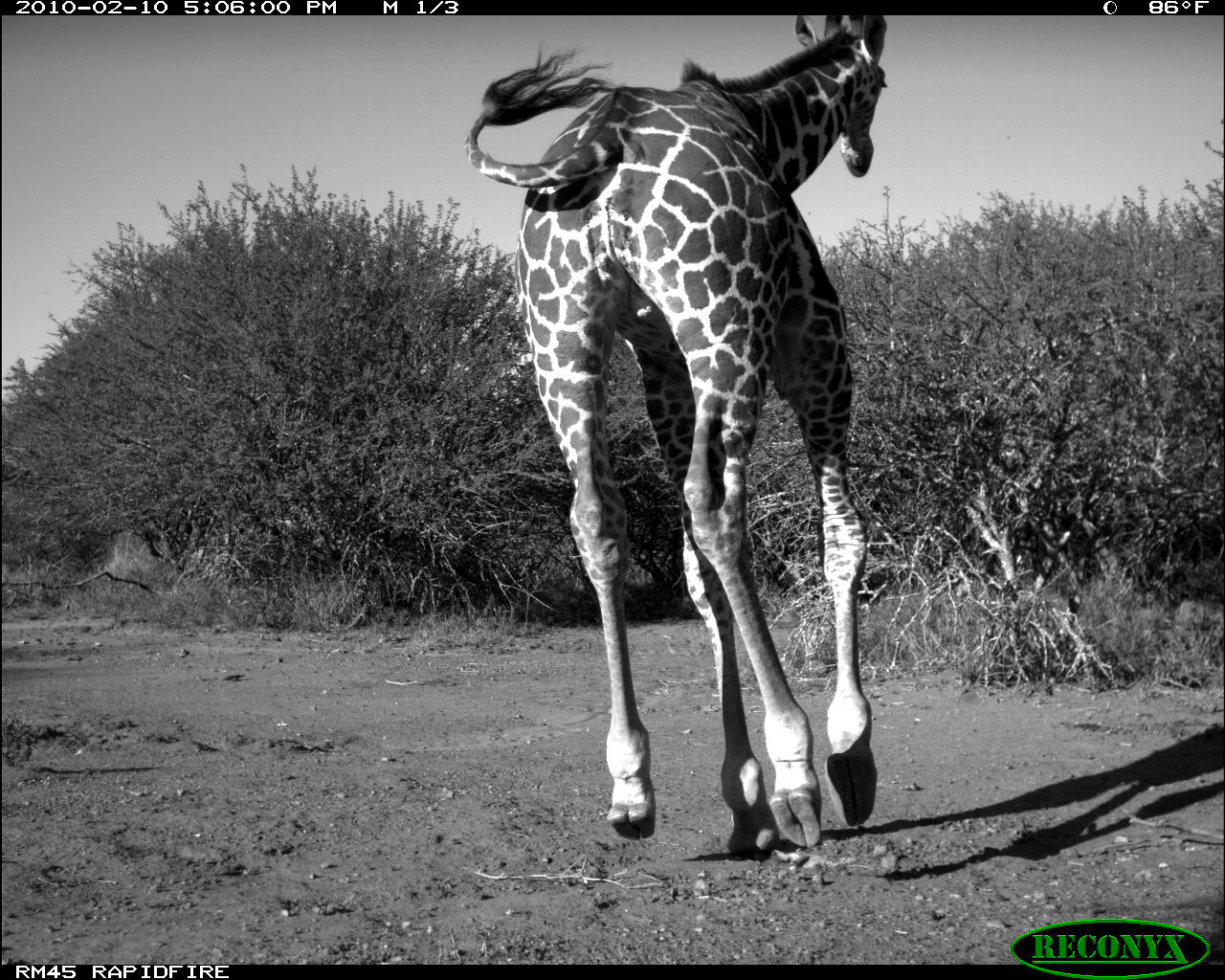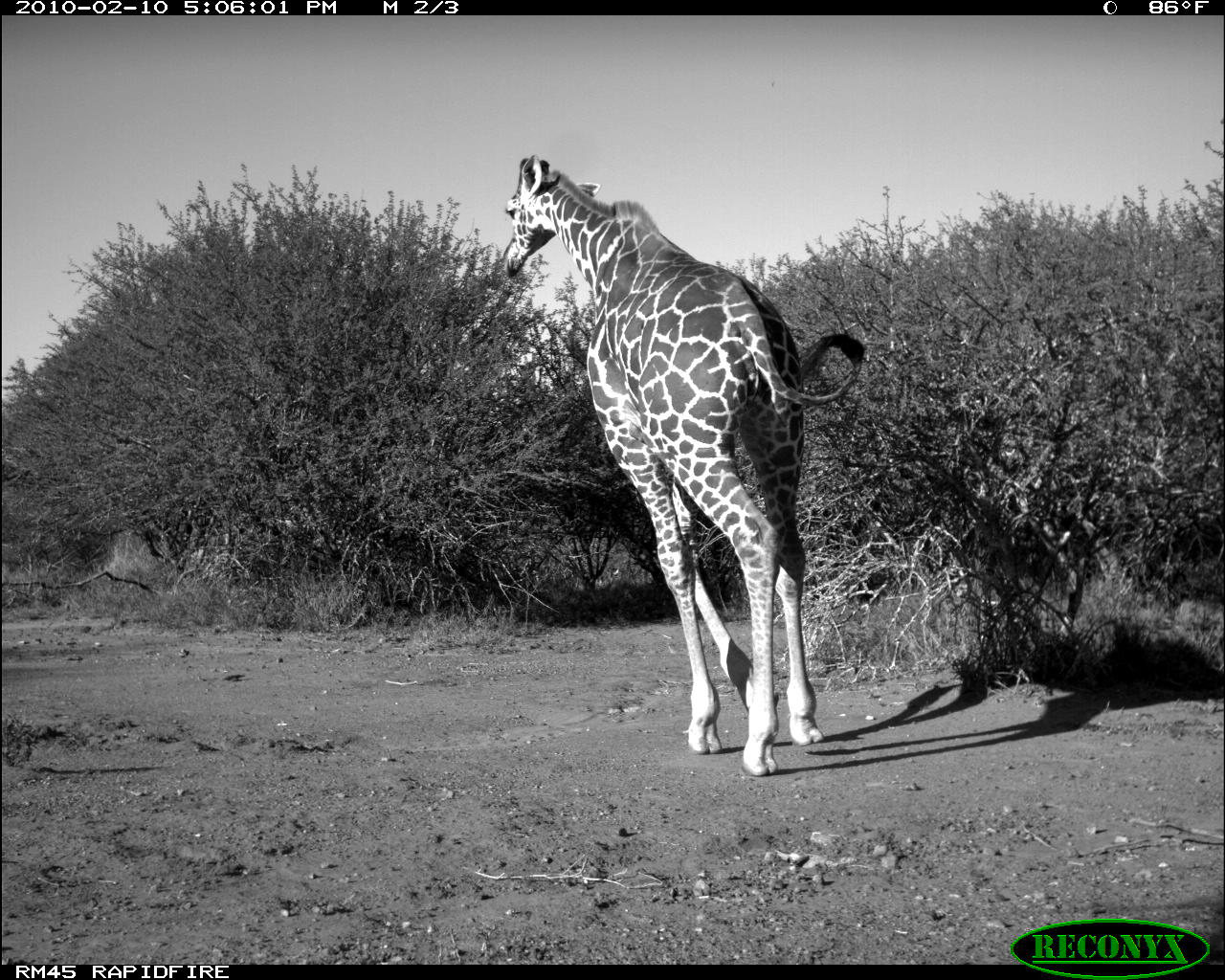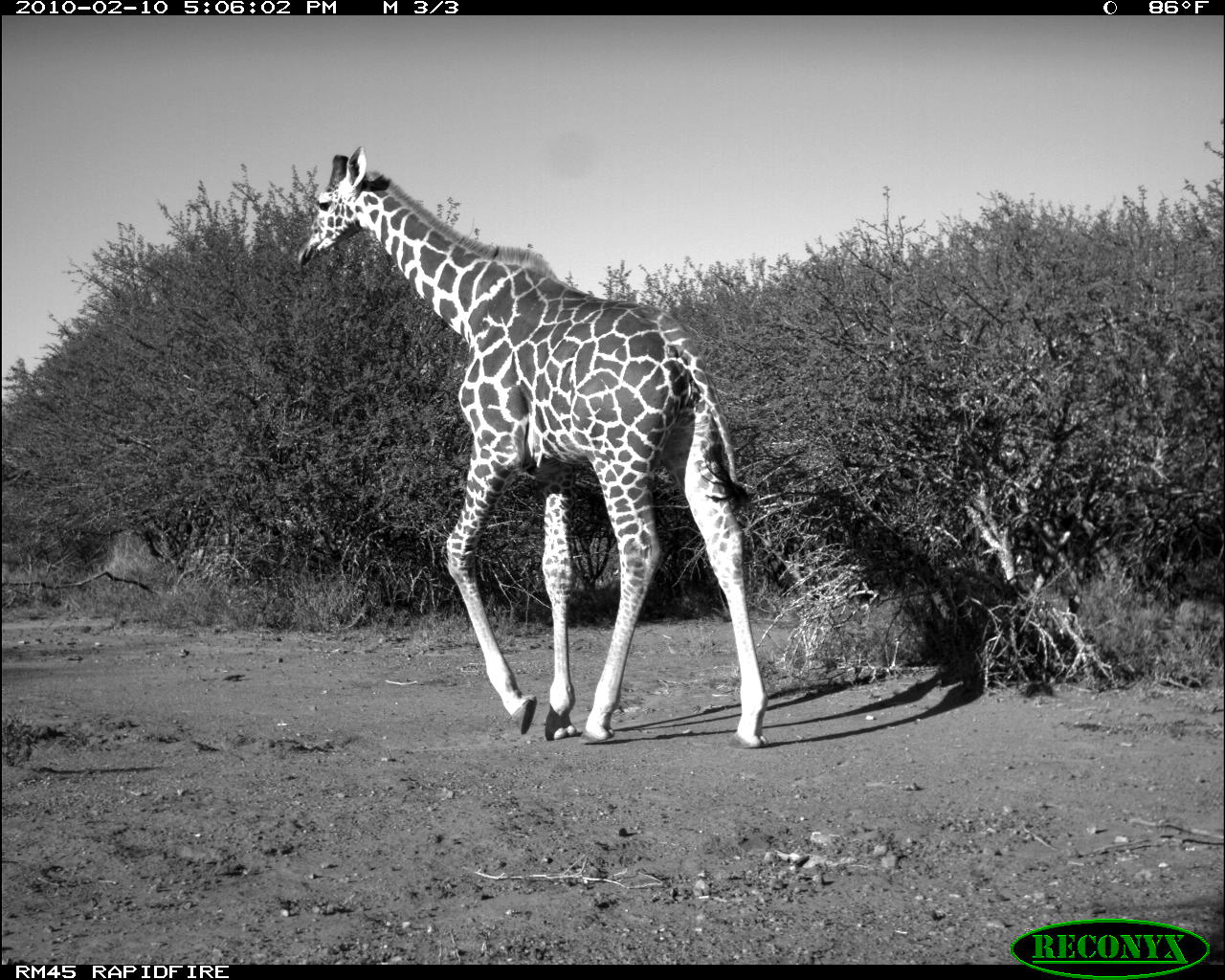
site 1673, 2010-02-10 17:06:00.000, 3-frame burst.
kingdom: Animalia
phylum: Chordata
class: Mammalia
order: Artiodactyla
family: Giraffidae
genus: Giraffa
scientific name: Giraffa camelopardalis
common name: giraffe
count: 1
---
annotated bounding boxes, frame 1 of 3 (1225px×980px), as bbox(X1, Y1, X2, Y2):
giraffa camelopardalis: bbox(460, 13, 886, 864)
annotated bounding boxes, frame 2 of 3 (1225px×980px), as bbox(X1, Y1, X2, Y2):
giraffa camelopardalis: bbox(497, 151, 865, 776)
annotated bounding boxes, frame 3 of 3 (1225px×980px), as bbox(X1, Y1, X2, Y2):
giraffa camelopardalis: bbox(295, 143, 765, 749)